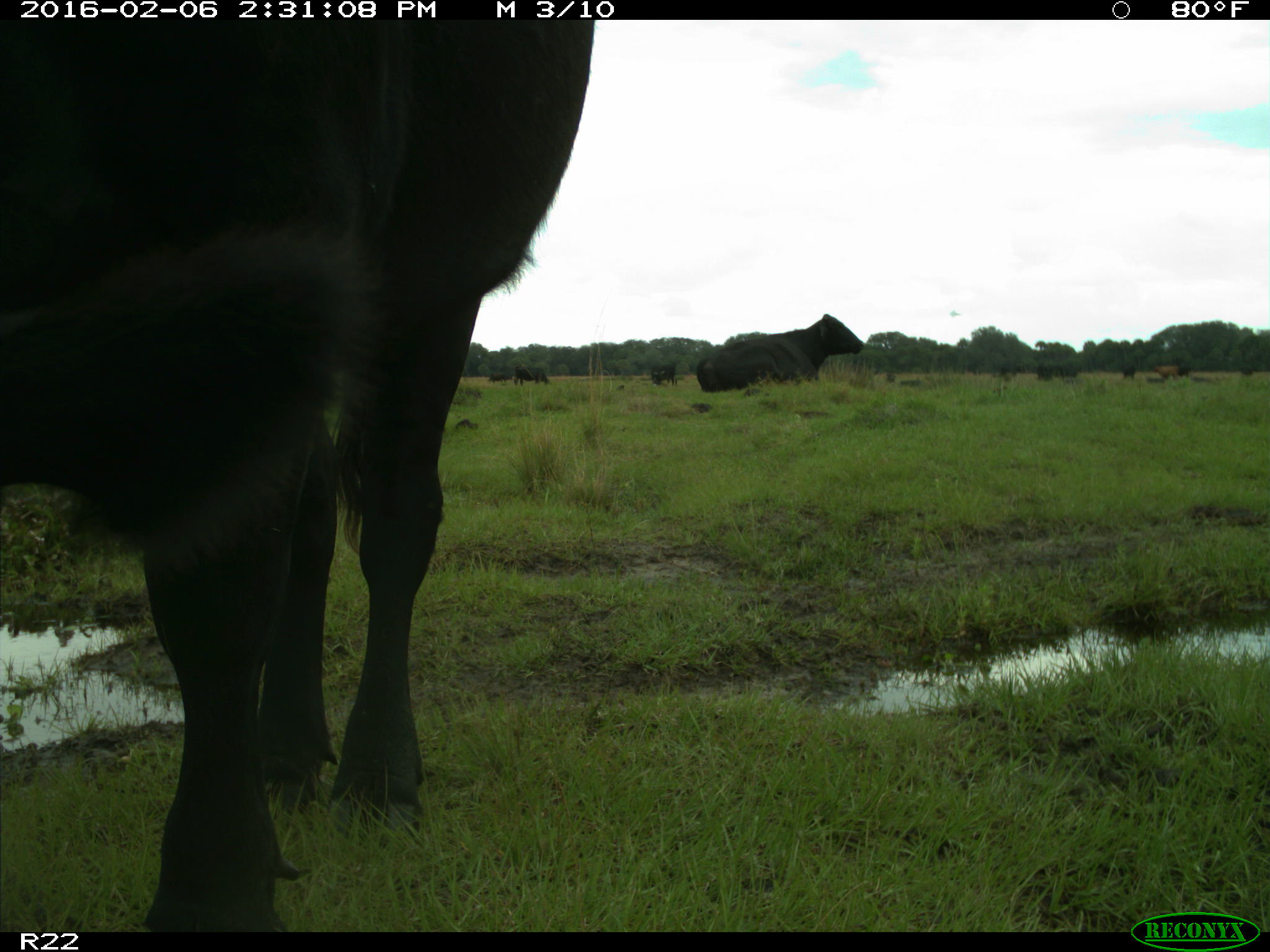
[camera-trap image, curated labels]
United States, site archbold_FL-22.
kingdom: Animalia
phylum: Chordata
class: Mammalia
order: Artiodactyla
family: Bovidae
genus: Bos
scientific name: Bos taurus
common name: domestic cow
Bos taurus (domestic cow).